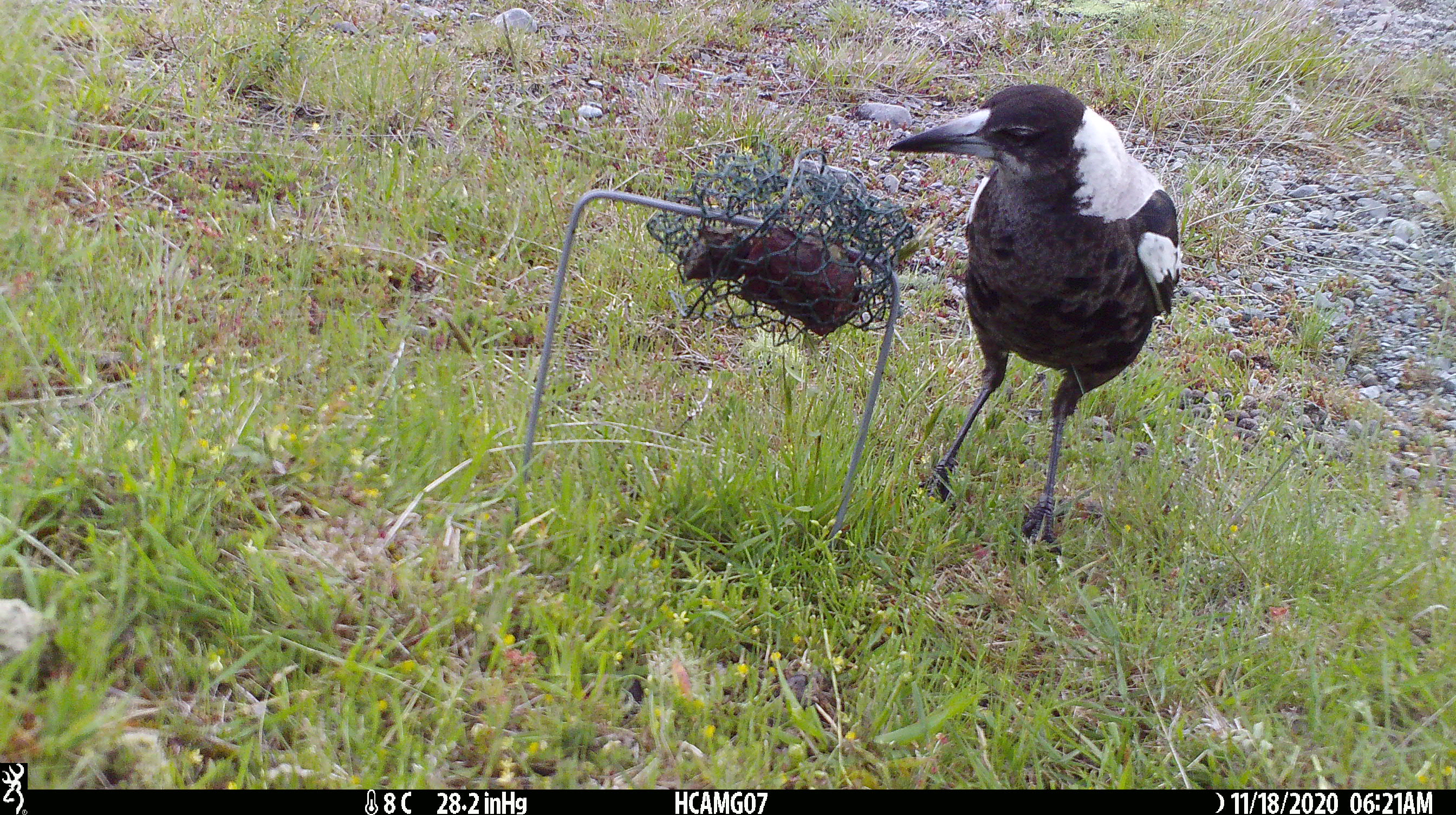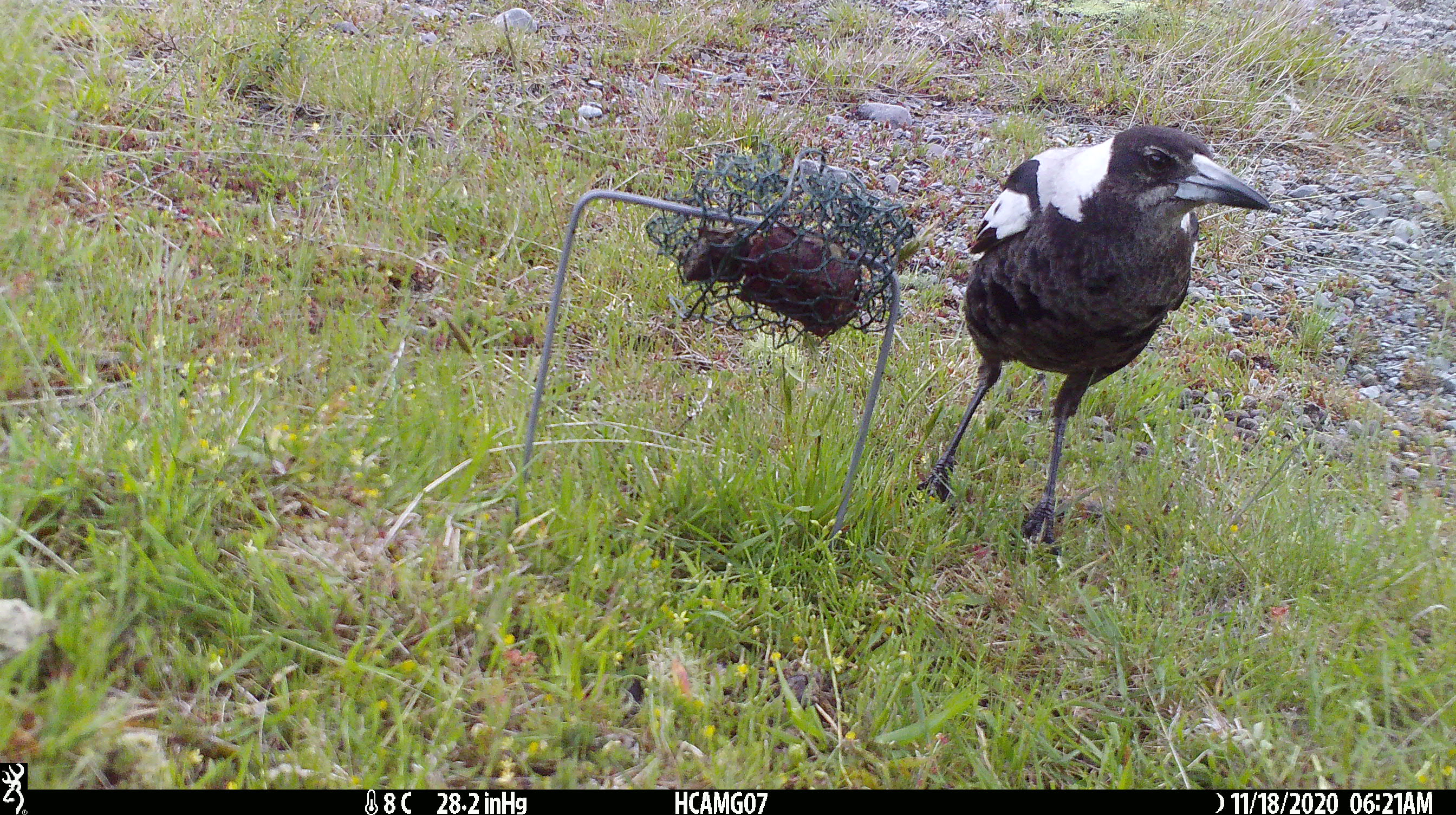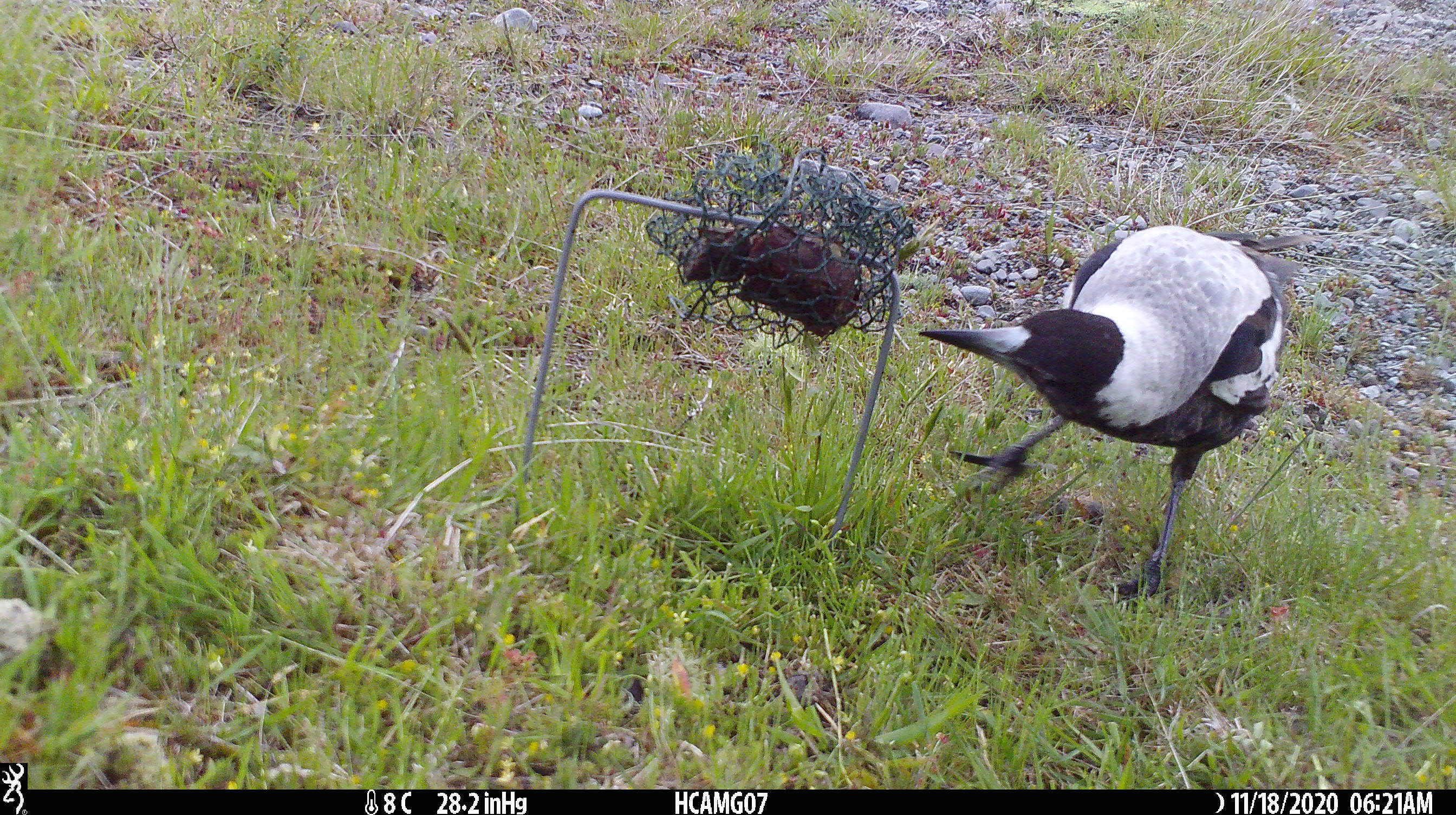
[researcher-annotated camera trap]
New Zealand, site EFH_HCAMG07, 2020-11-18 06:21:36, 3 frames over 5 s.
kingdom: Animalia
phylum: Chordata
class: Aves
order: Passeriformes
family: Artamidae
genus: Gymnorhina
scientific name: Gymnorhina tibicen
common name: australian magpie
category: magpie